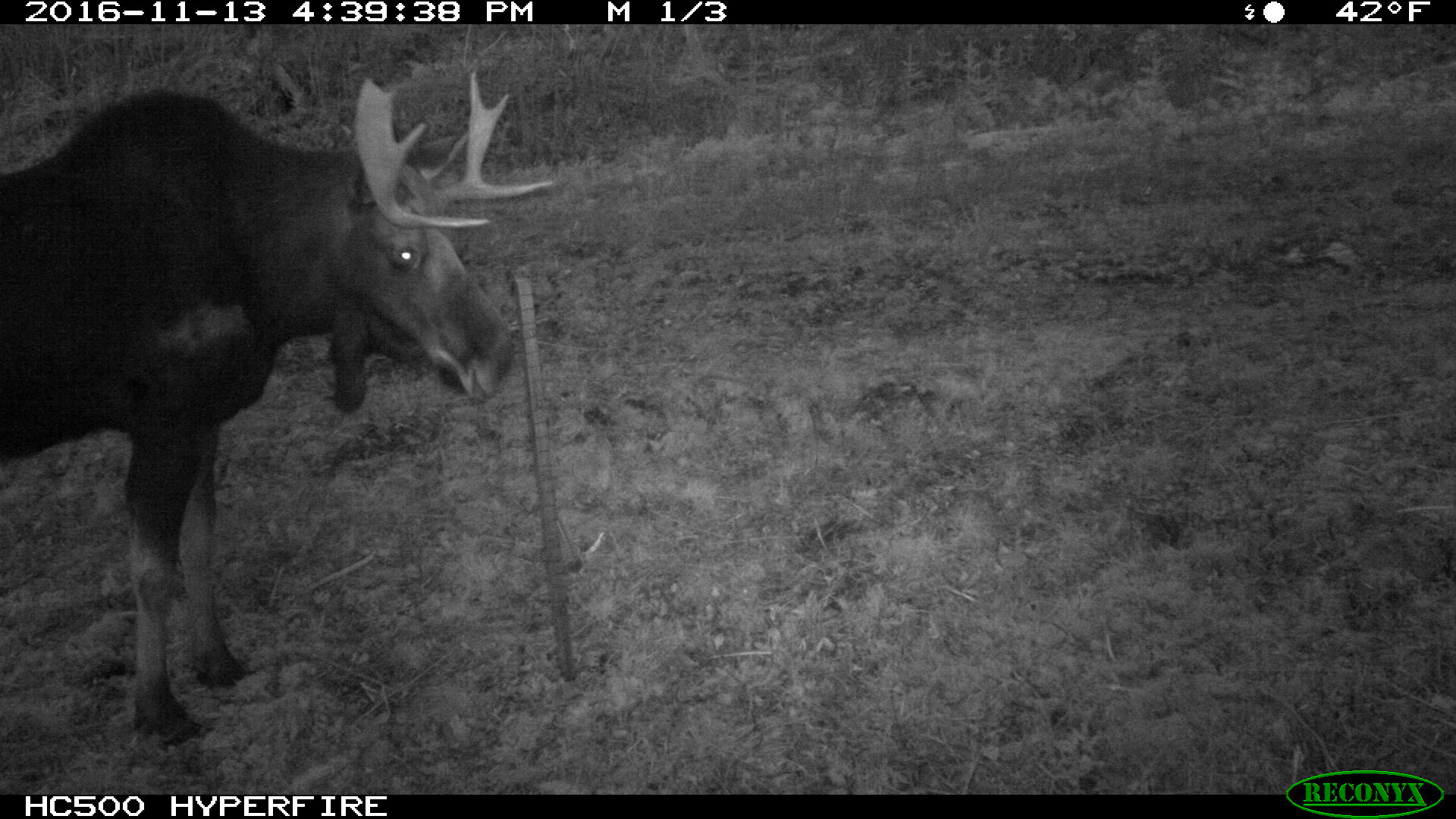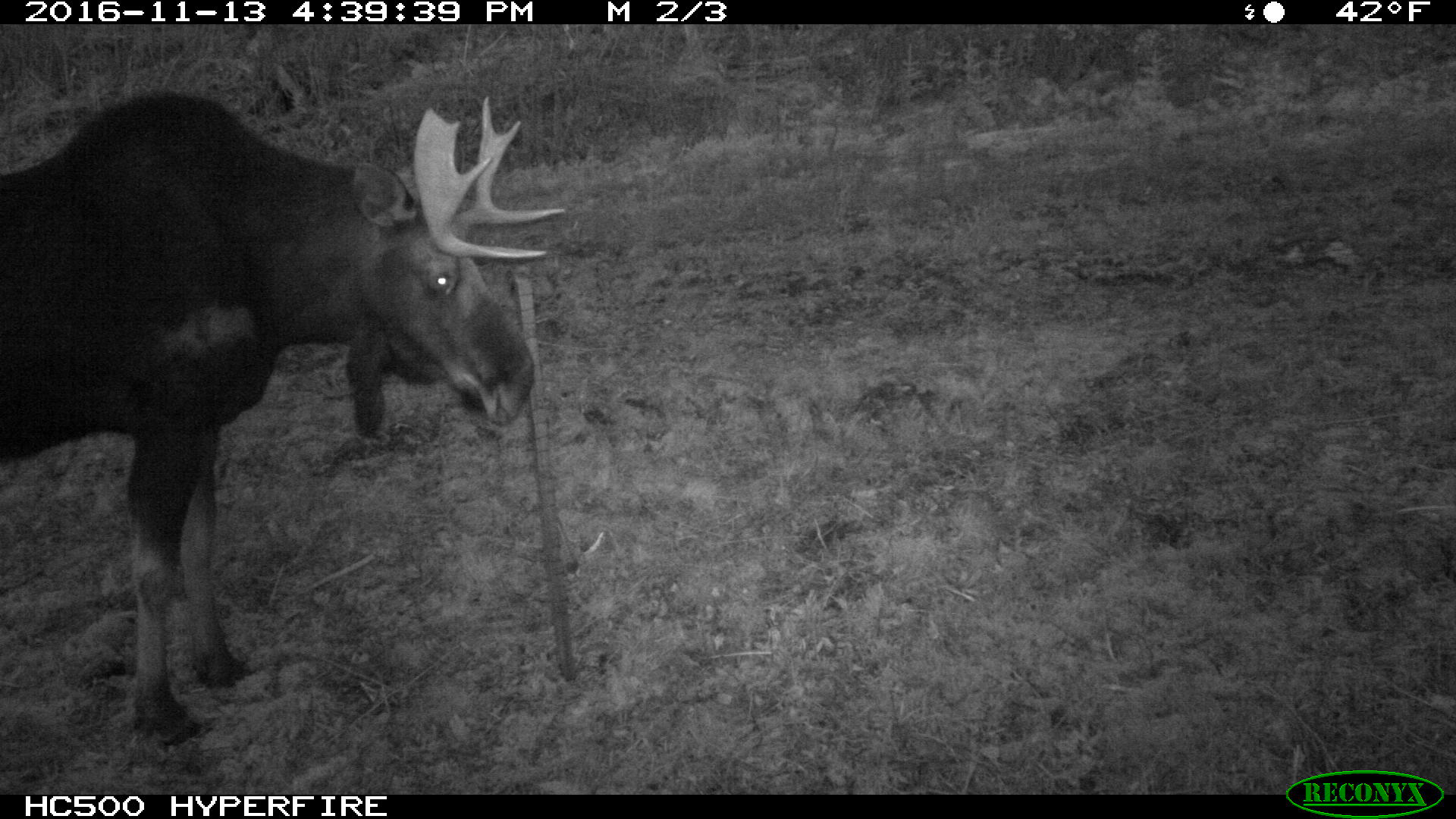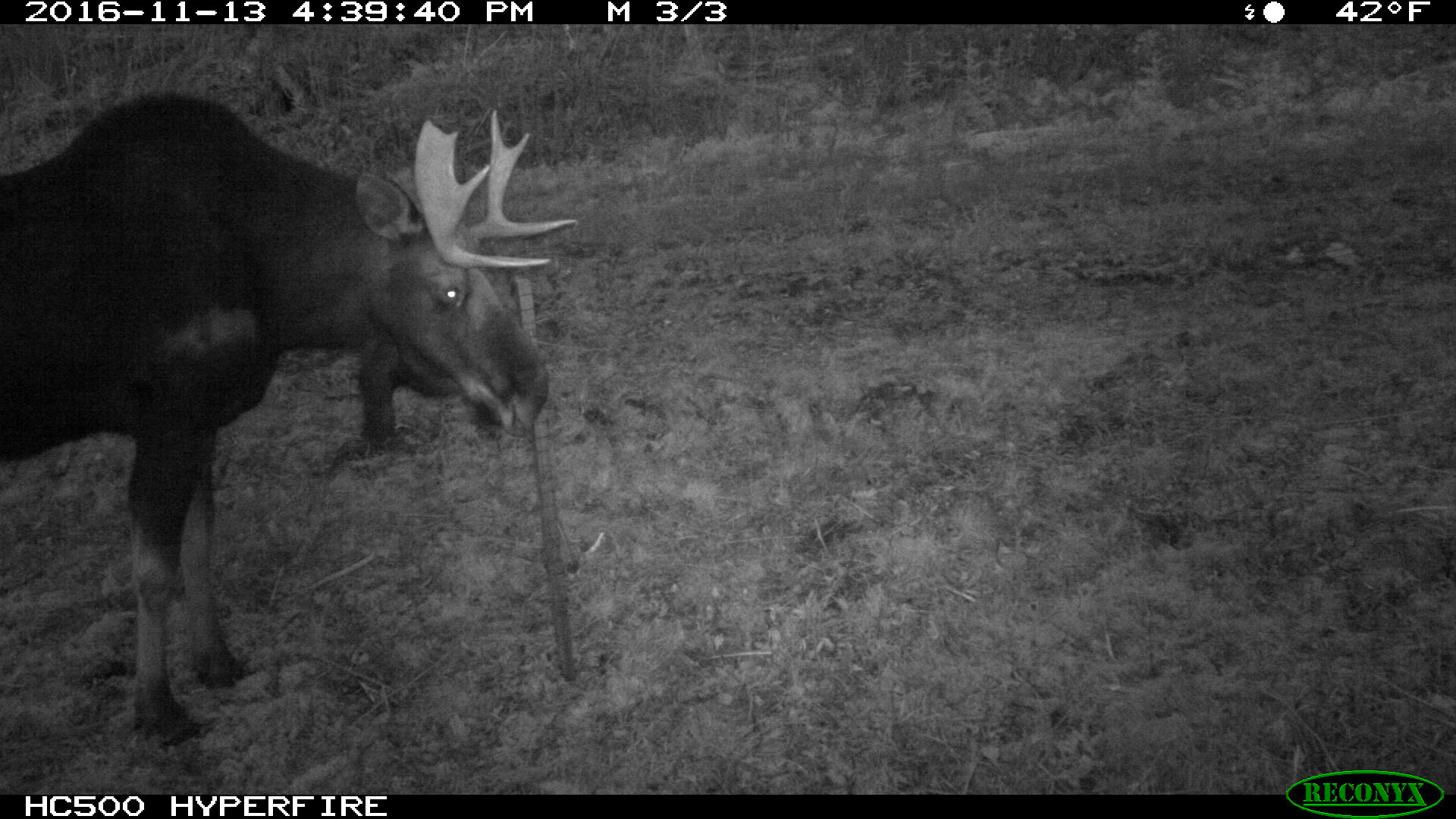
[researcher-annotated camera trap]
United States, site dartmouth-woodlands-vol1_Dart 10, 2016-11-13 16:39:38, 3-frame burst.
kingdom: Animalia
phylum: Chordata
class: Mammalia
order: Artiodactyla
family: Cervidae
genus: Alces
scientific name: Alces alces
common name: moose